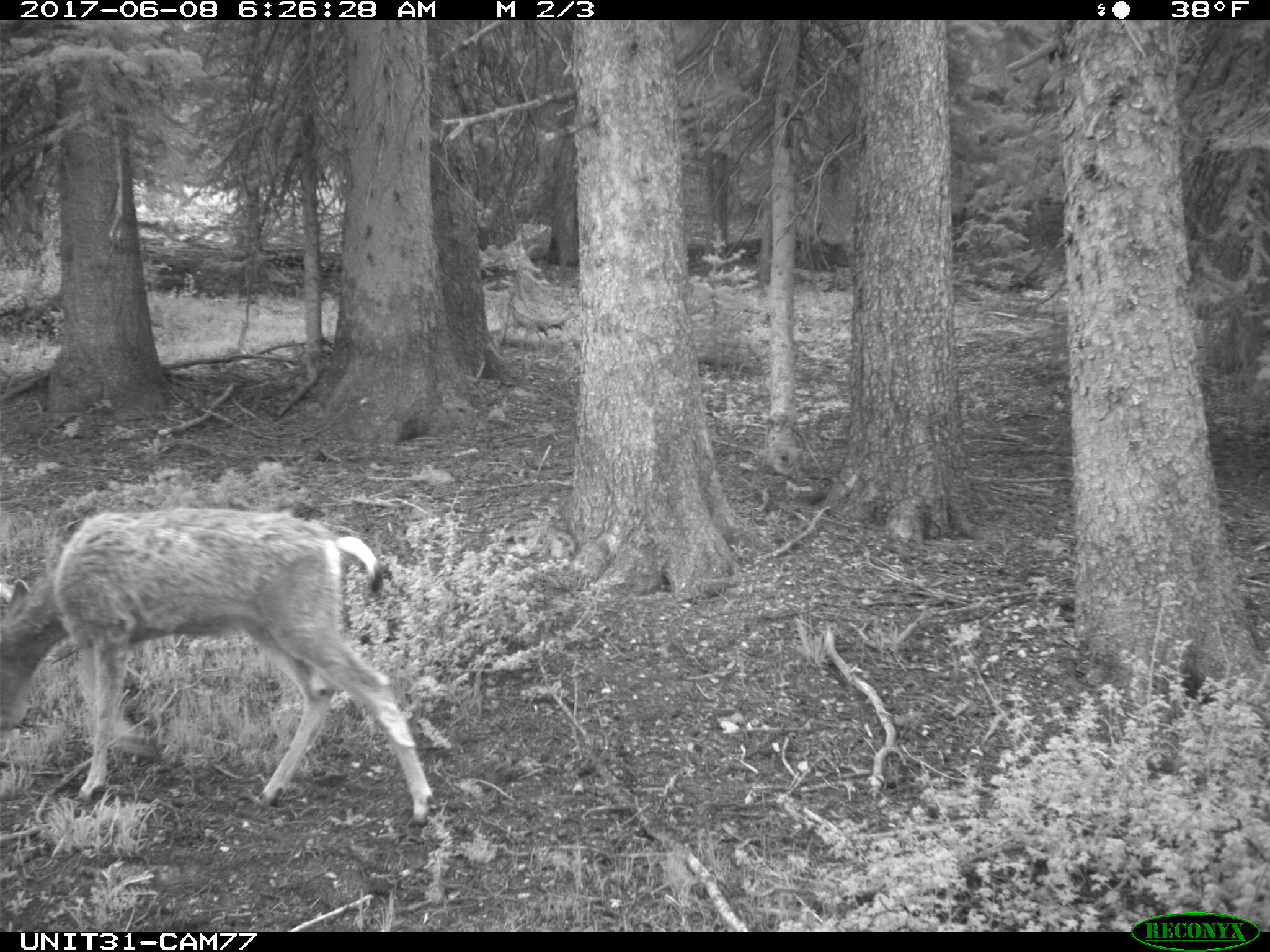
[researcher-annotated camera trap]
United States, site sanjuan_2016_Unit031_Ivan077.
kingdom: Animalia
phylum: Chordata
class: Mammalia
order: Artiodactyla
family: Cervidae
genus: Odocoileus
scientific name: Odocoileus hemionus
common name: mule deer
Odocoileus hemionus (mule deer).